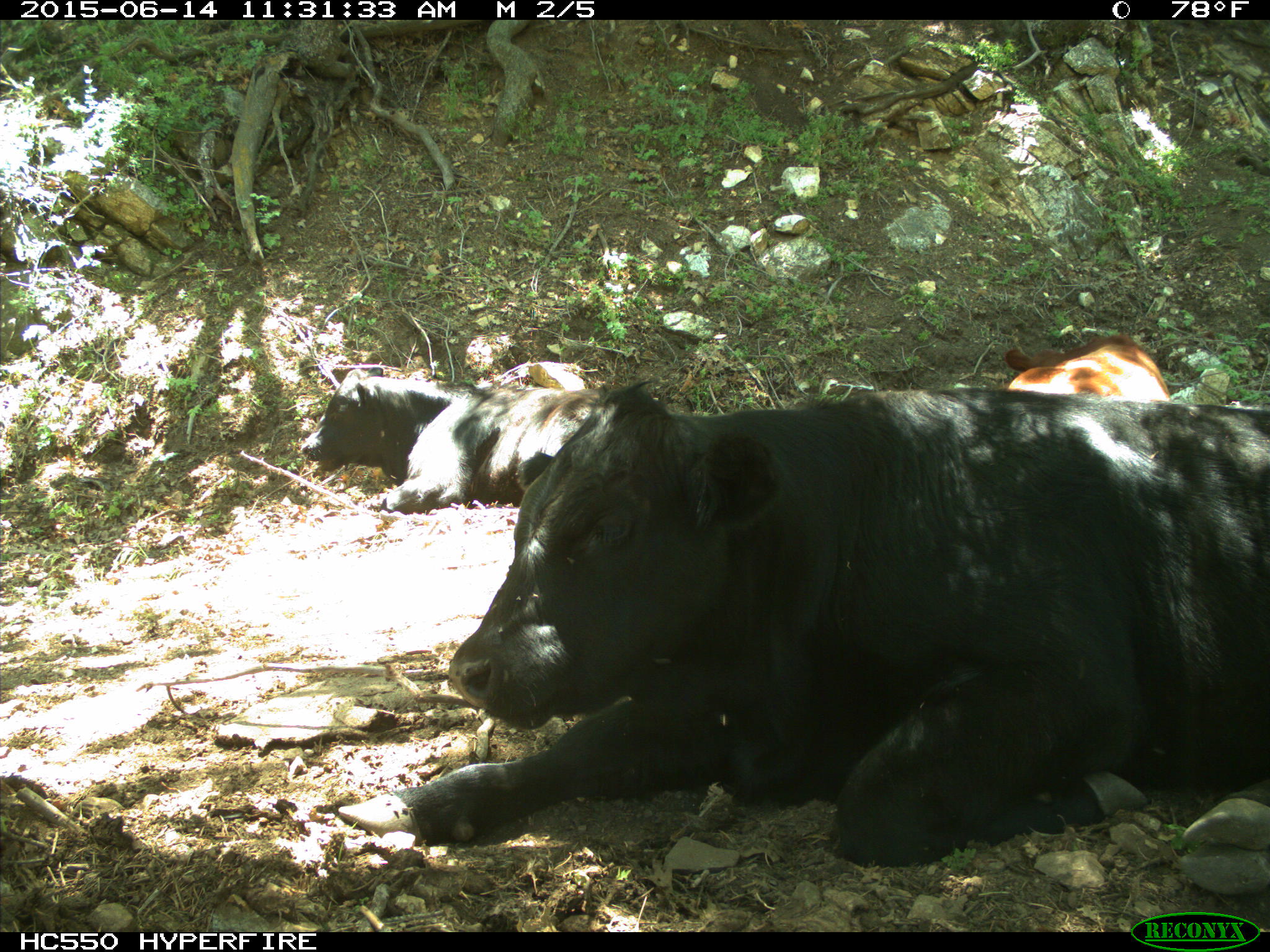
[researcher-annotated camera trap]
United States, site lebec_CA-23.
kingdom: Animalia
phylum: Chordata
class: Mammalia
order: Artiodactyla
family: Bovidae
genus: Bos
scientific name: Bos taurus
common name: domestic cow